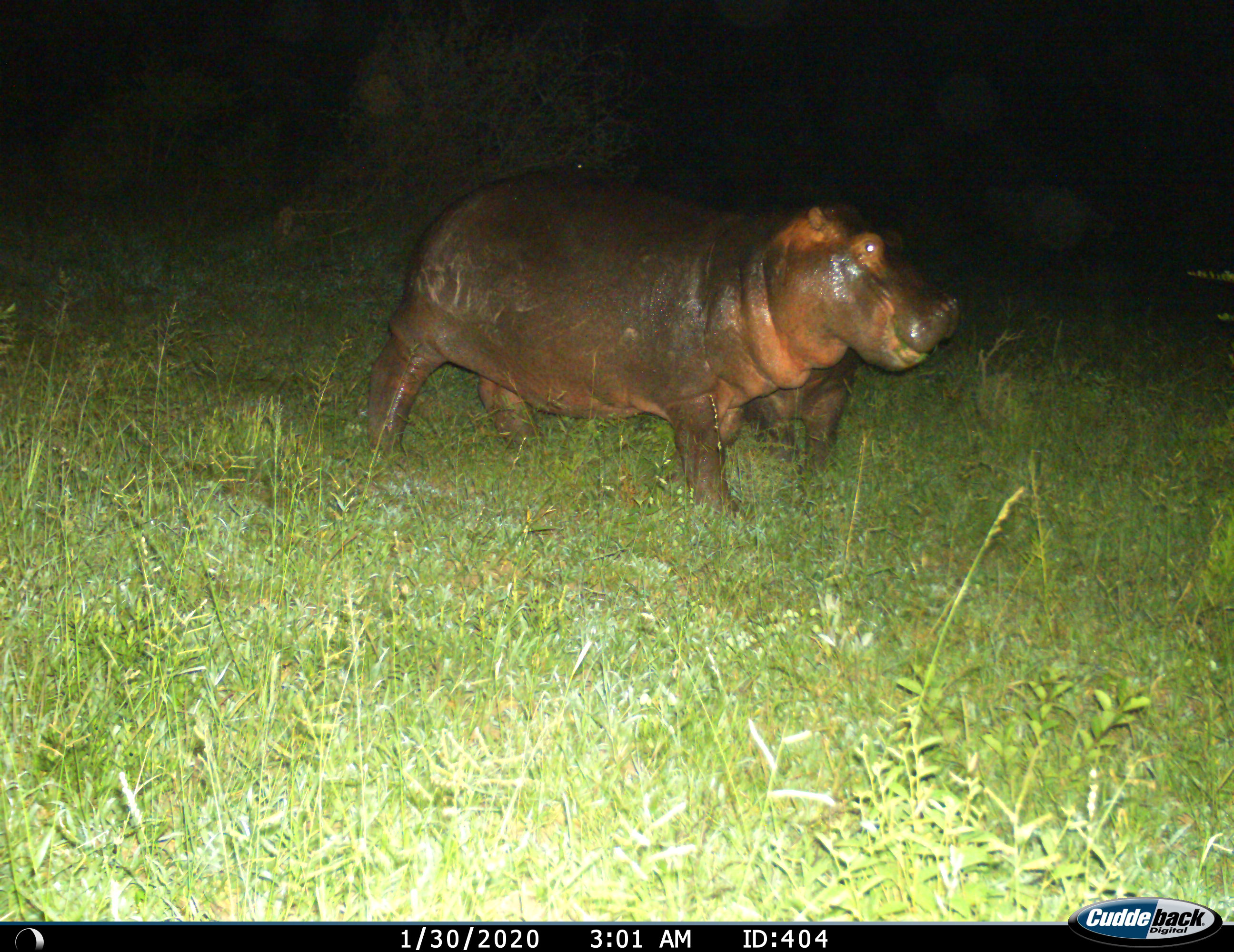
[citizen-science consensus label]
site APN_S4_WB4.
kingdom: Animalia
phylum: Chordata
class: Mammalia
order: Artiodactyla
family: Hippopotamidae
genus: Hippopotamus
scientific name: Hippopotamus amphibius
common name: hippopotamus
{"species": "hippopotamus (Hippopotamus amphibius)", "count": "1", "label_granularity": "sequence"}